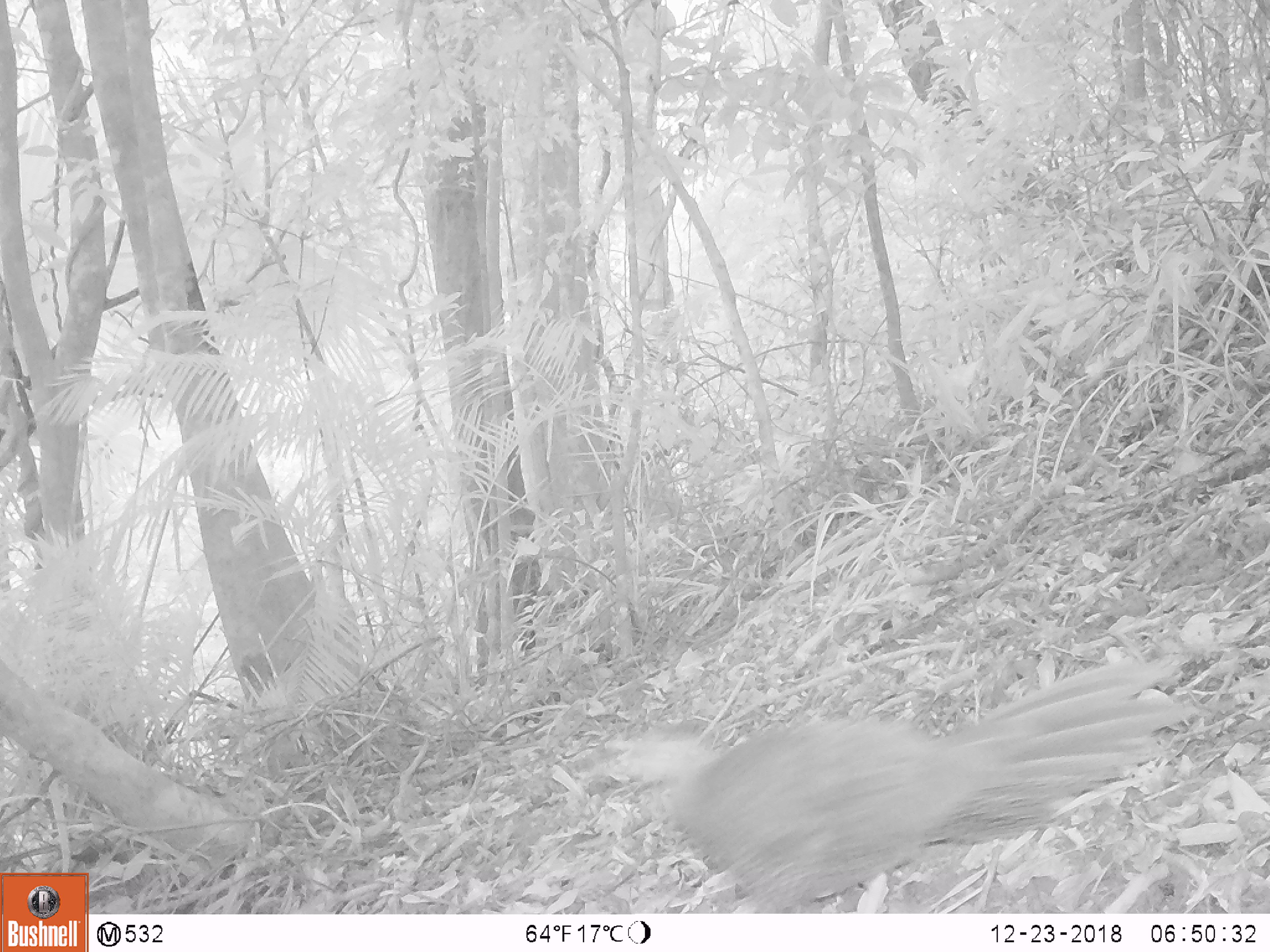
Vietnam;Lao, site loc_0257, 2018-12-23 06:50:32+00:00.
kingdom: Animalia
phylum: Chordata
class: Aves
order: Galliformes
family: Phasianidae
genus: Lophura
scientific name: Lophura nycthemera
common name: silver pheasant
Silver pheasant (Lophura nycthemera). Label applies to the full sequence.